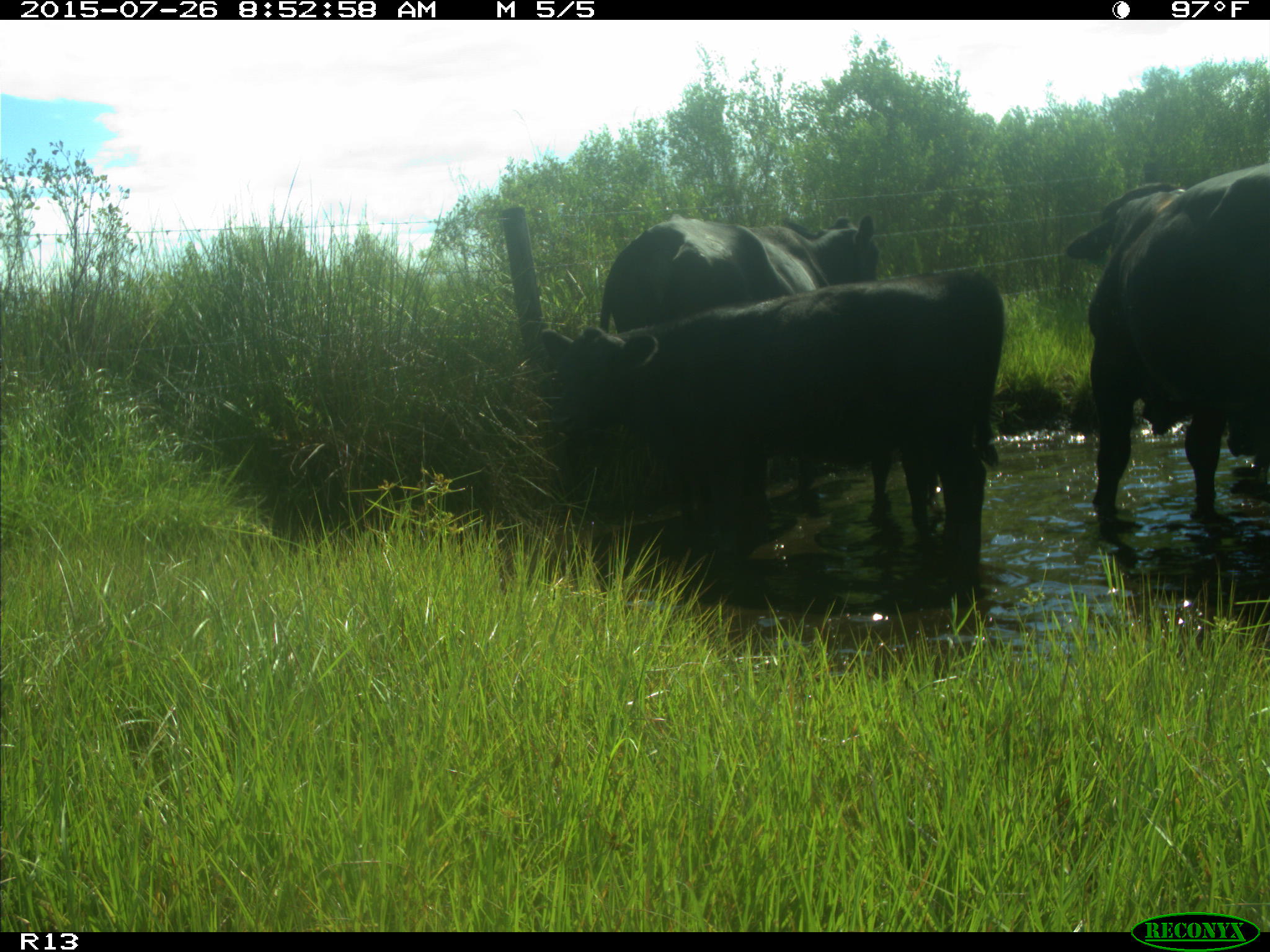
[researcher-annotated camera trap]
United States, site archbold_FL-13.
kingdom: Animalia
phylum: Chordata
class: Mammalia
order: Artiodactyla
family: Bovidae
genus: Bos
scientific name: Bos taurus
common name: domestic cow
Bos taurus (domestic cow).